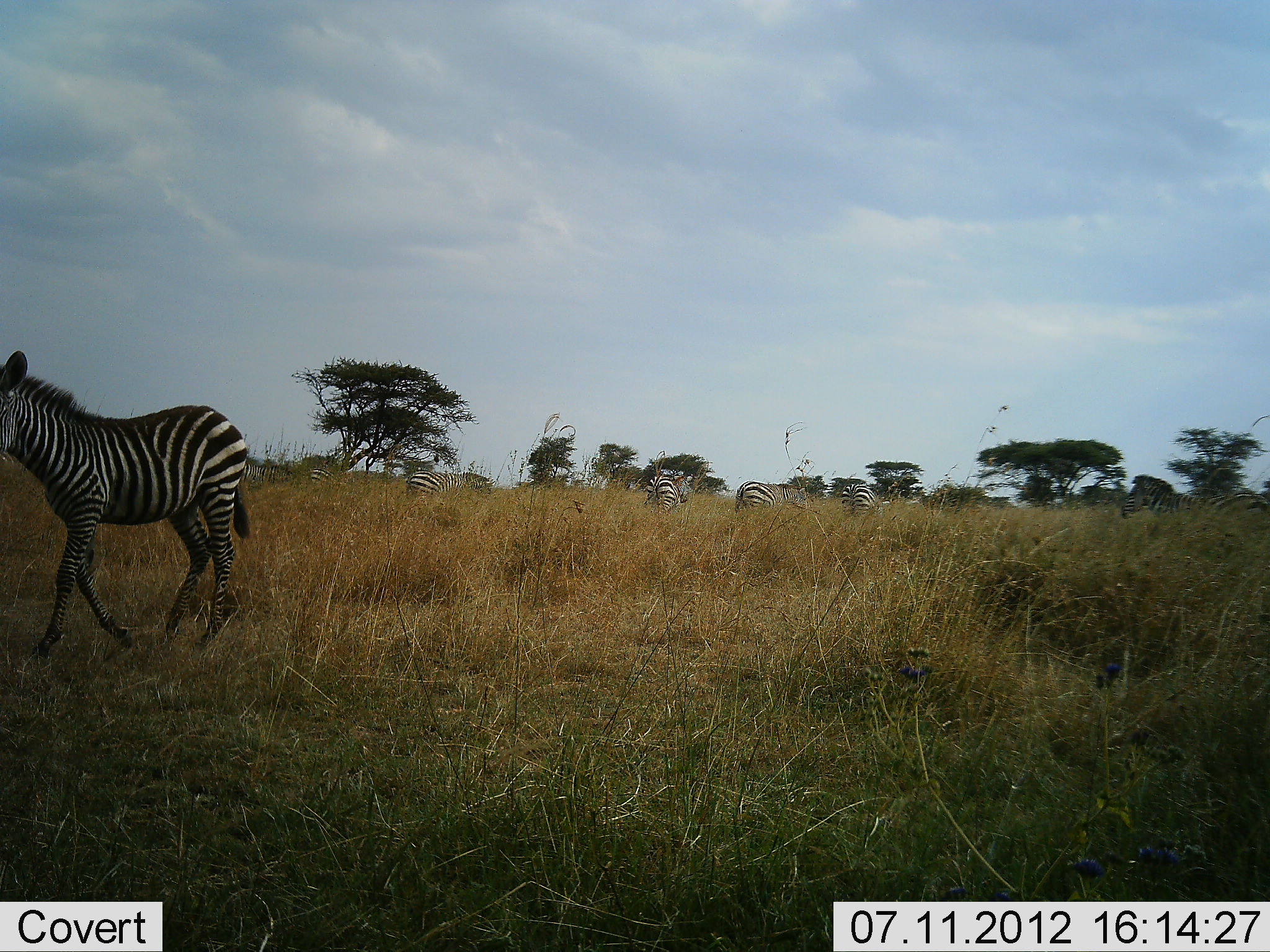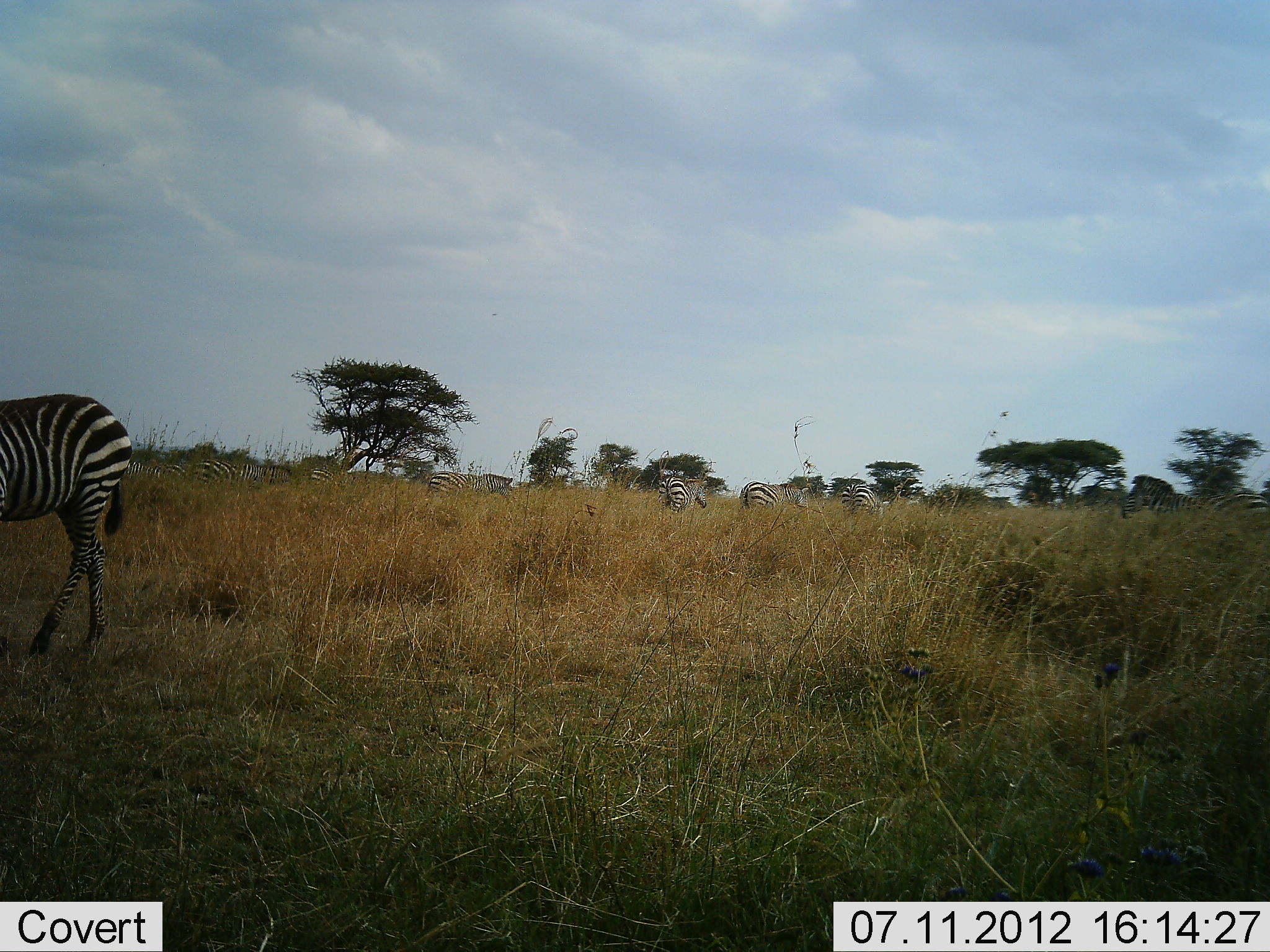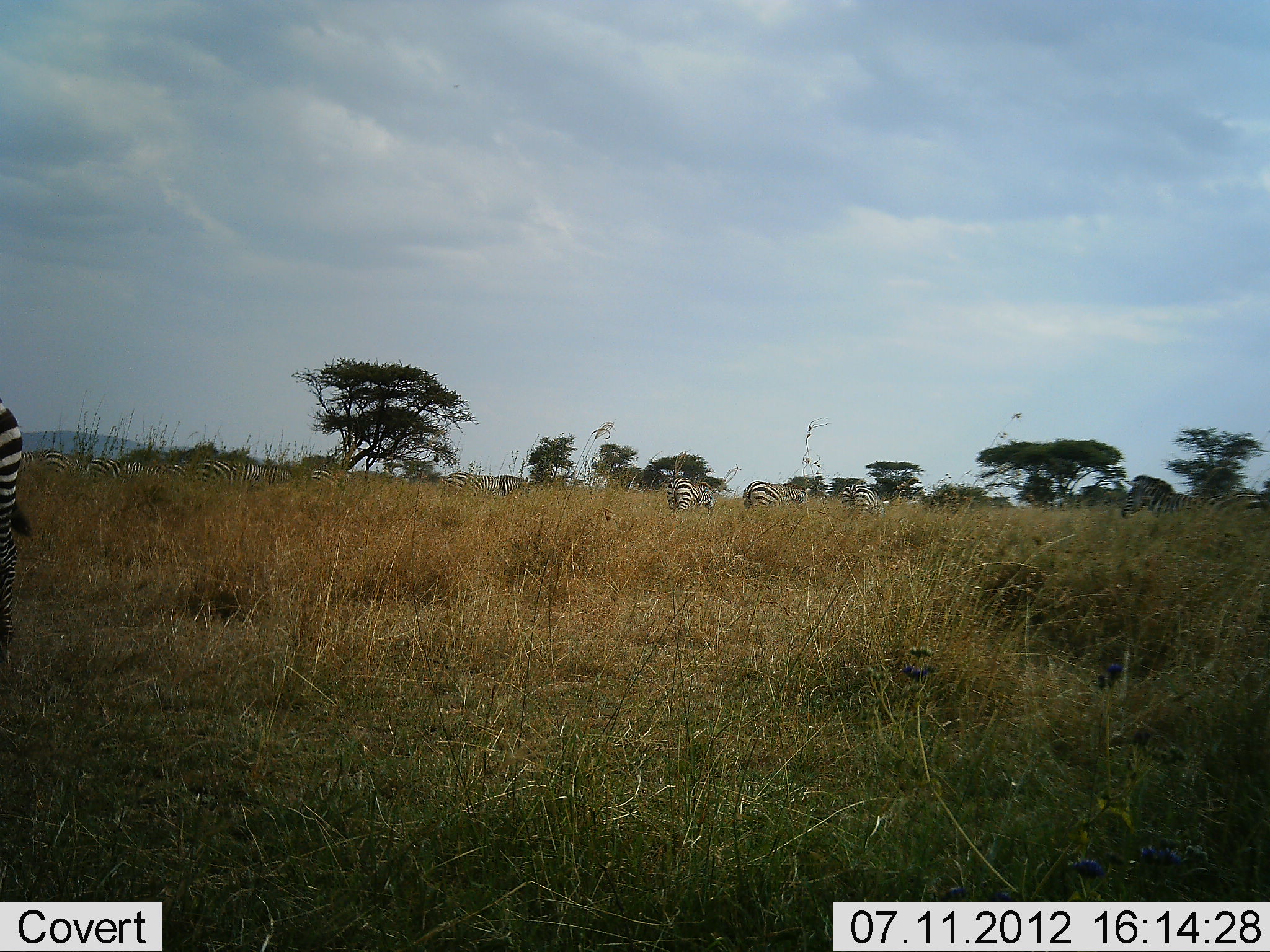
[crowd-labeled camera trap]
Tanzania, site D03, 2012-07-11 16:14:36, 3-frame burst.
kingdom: Animalia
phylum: Chordata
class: Mammalia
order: Perissodactyla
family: Equidae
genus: Equus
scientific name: Equus quagga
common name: plains zebra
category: zebra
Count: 11-50.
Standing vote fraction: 60%.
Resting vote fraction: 10%.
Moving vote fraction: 50%.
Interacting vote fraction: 0%.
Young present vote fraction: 0%.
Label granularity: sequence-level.